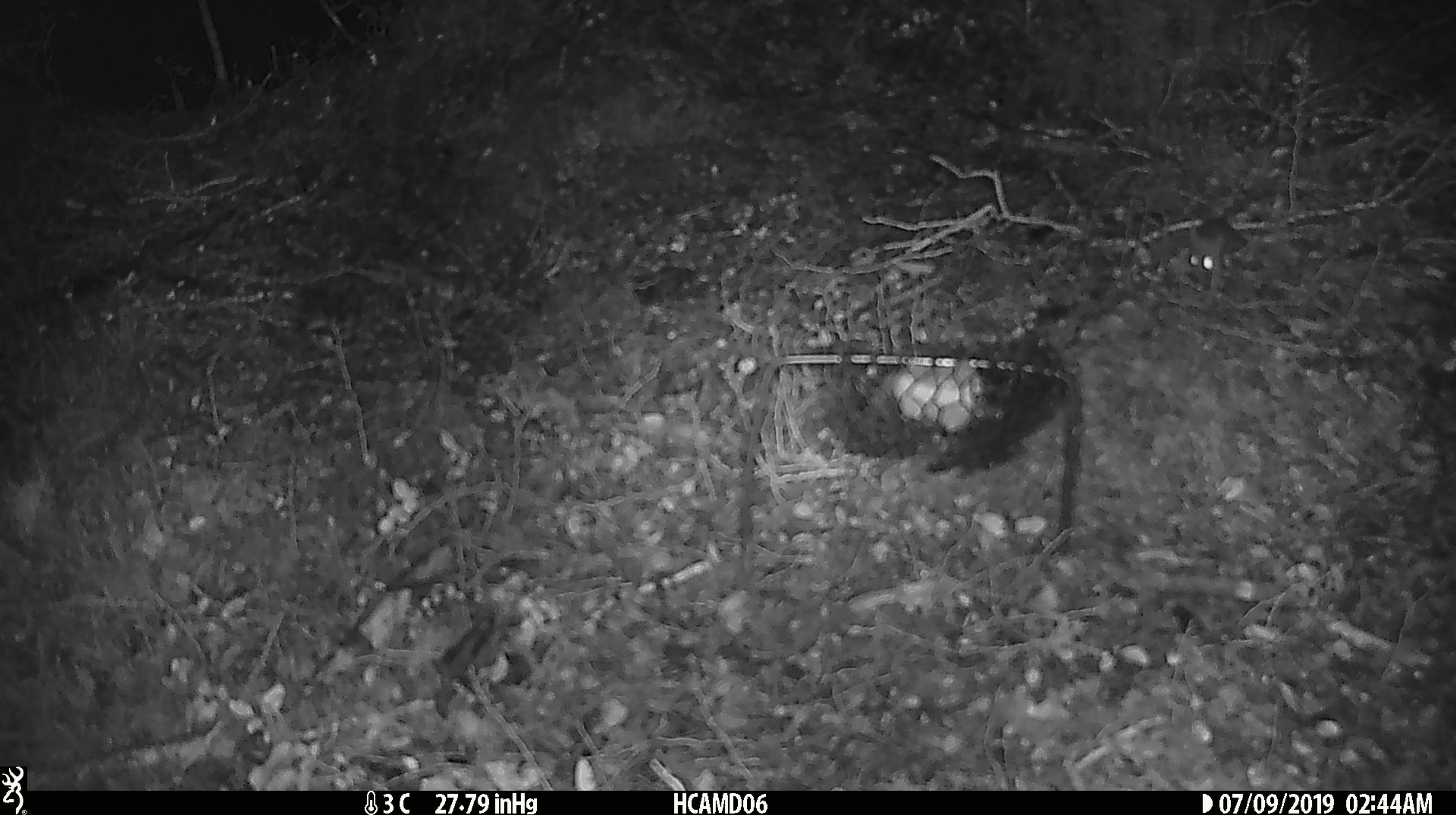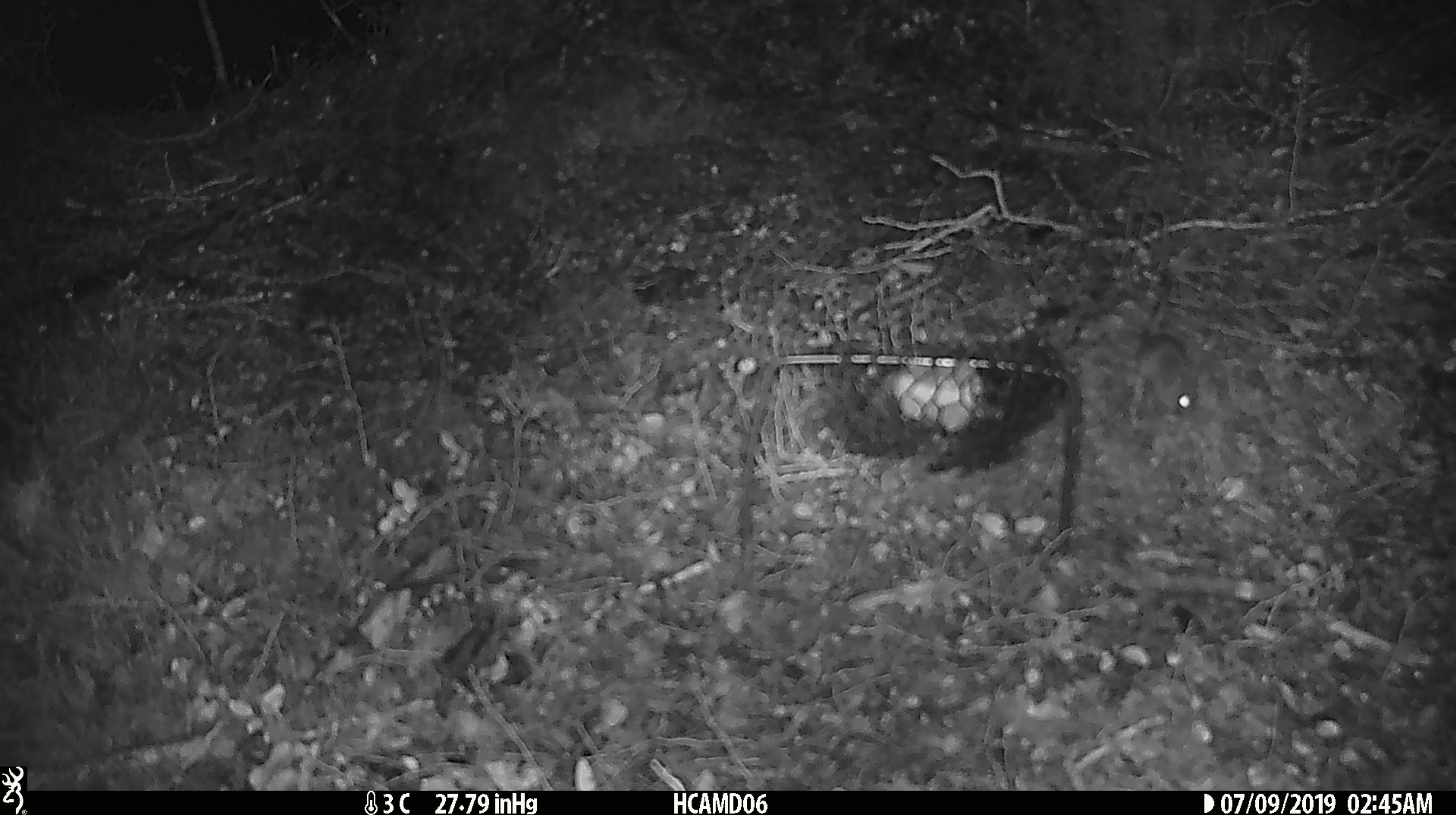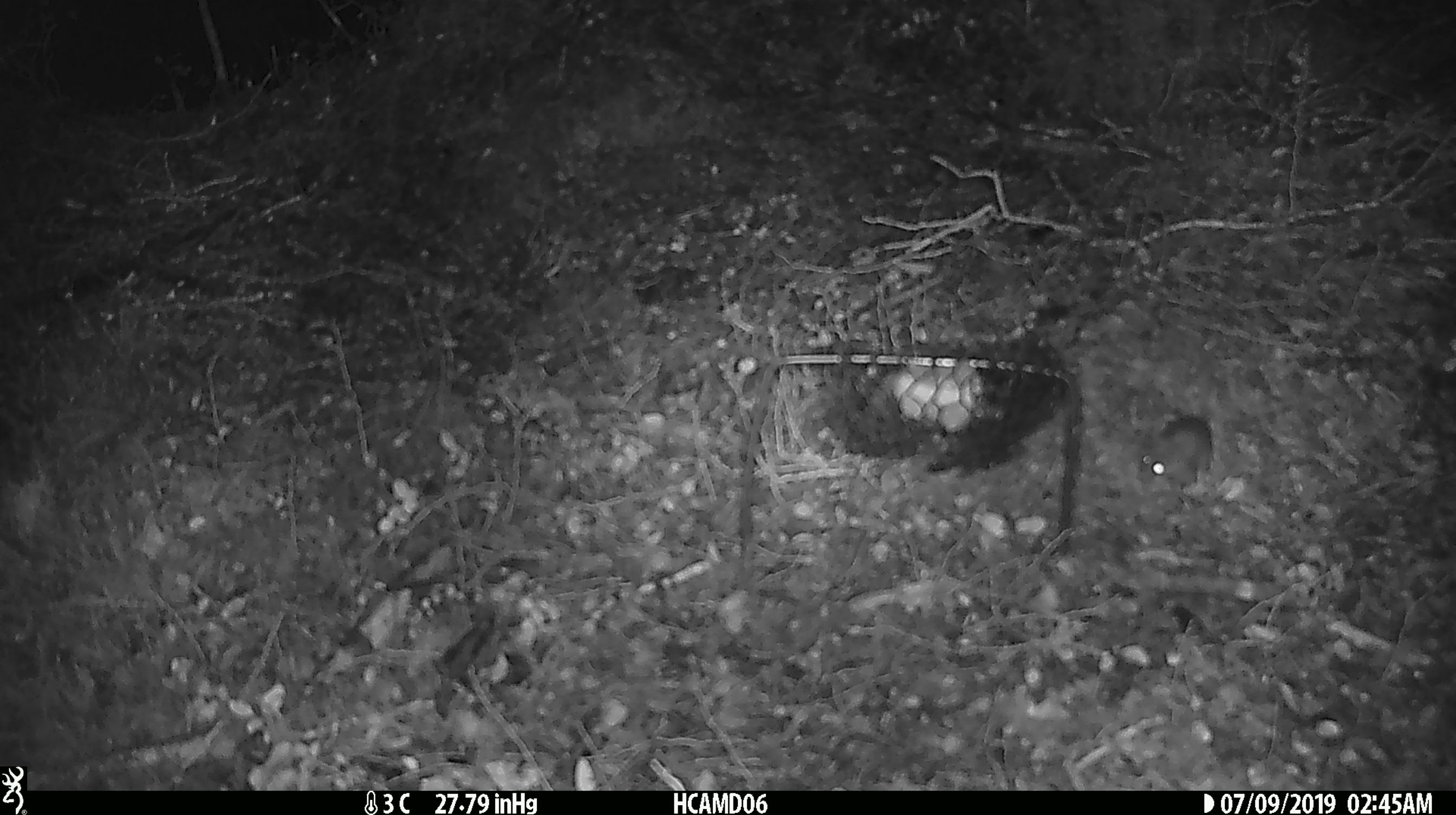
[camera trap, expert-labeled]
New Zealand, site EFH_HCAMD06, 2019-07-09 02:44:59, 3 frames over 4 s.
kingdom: Animalia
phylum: Chordata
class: Mammalia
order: Rodentia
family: Muridae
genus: Mus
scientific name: Mus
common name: mouse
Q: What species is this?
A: Mouse (Mus).